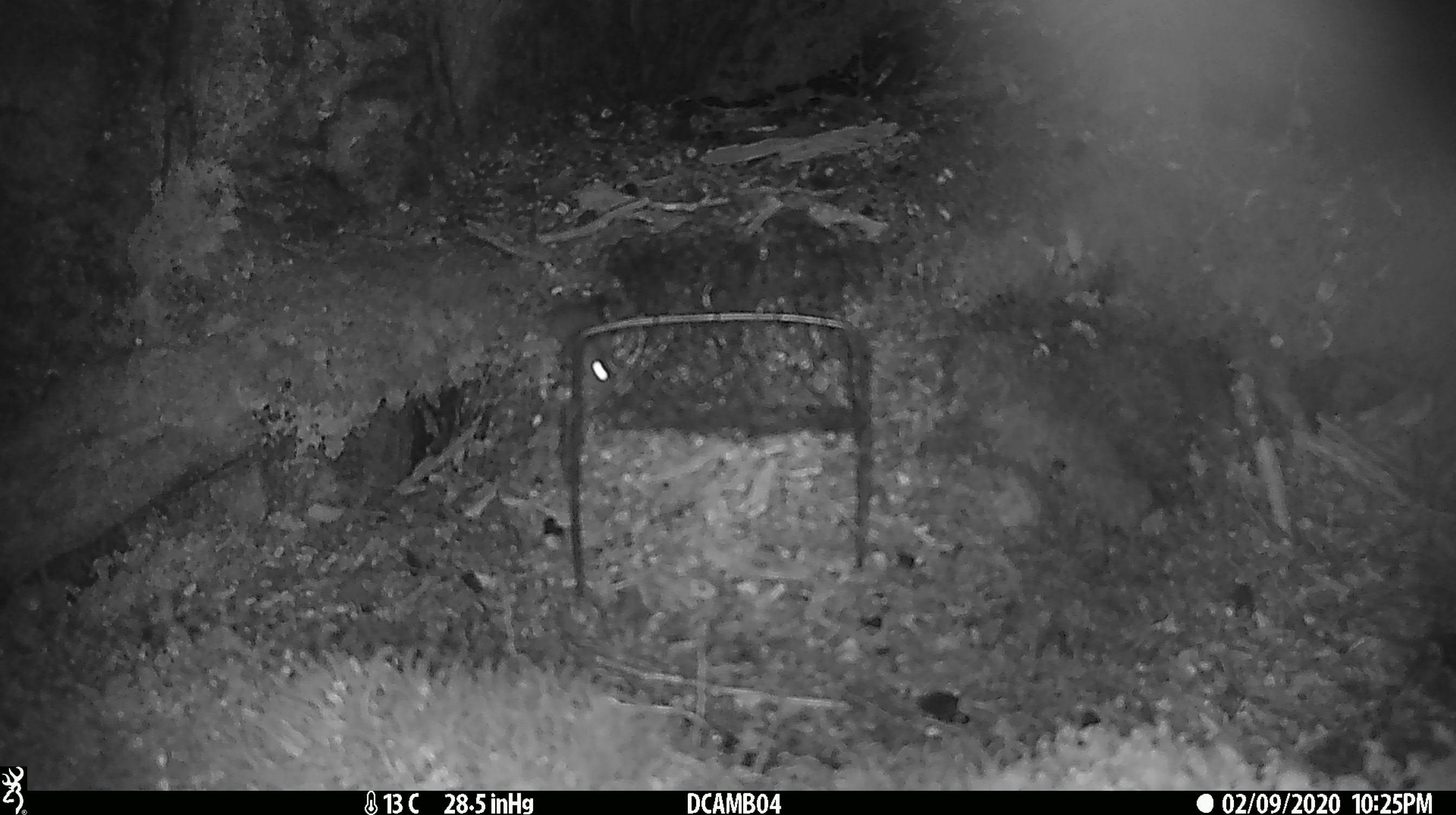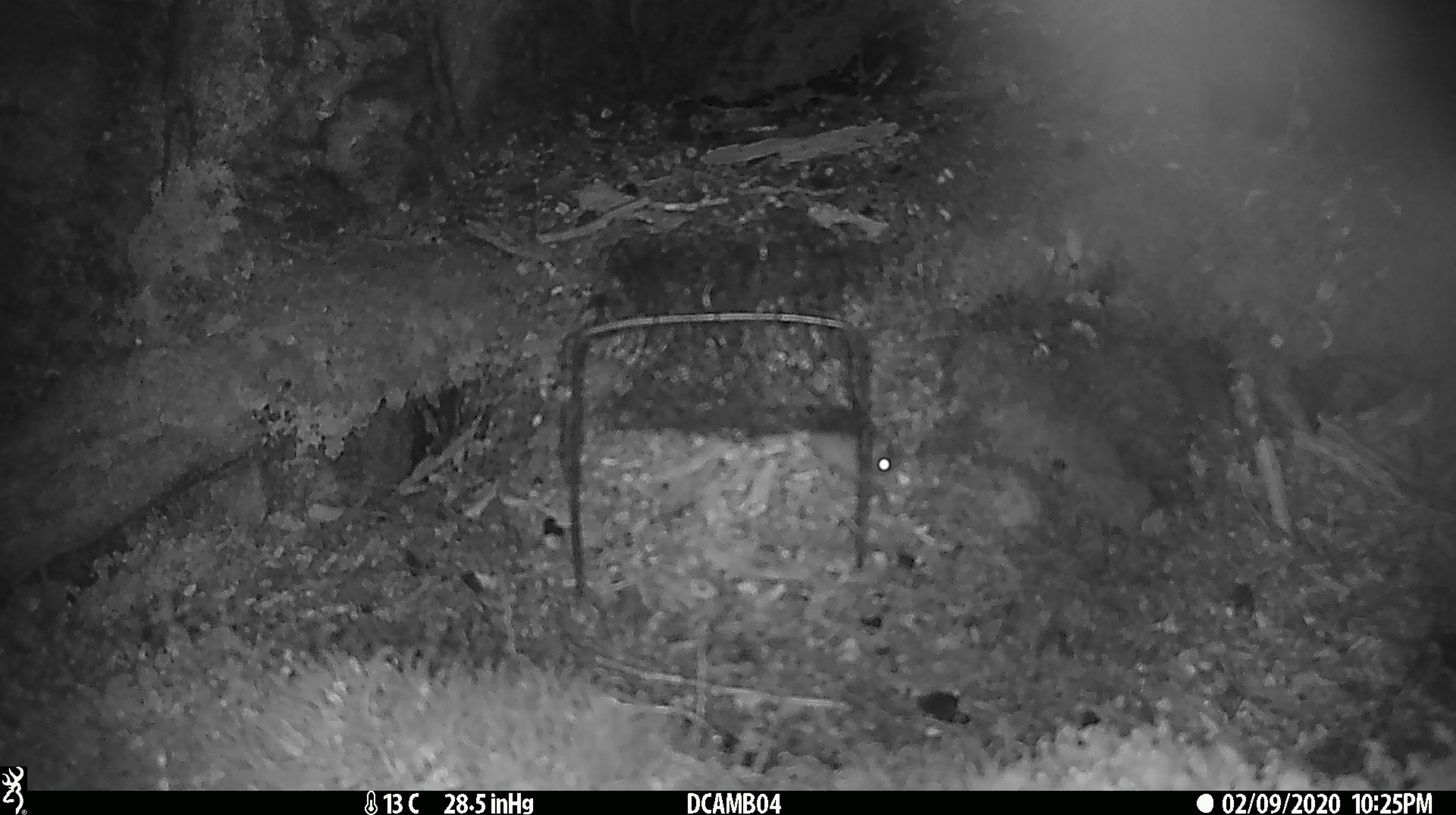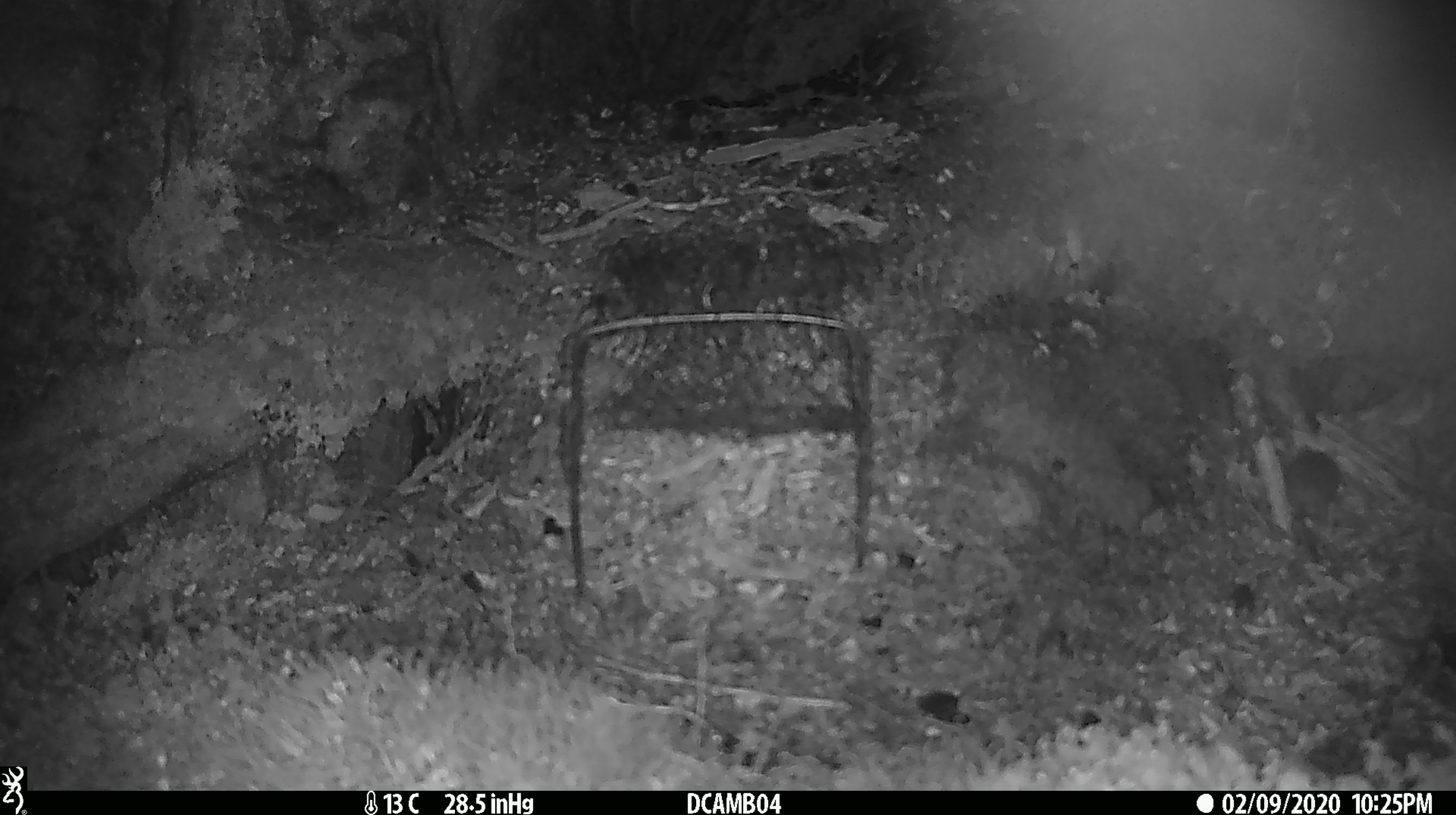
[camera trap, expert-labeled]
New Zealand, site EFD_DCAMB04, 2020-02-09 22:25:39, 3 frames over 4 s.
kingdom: Animalia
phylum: Chordata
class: Mammalia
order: Rodentia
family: Muridae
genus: Mus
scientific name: Mus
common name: mouse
Mouse (Mus).